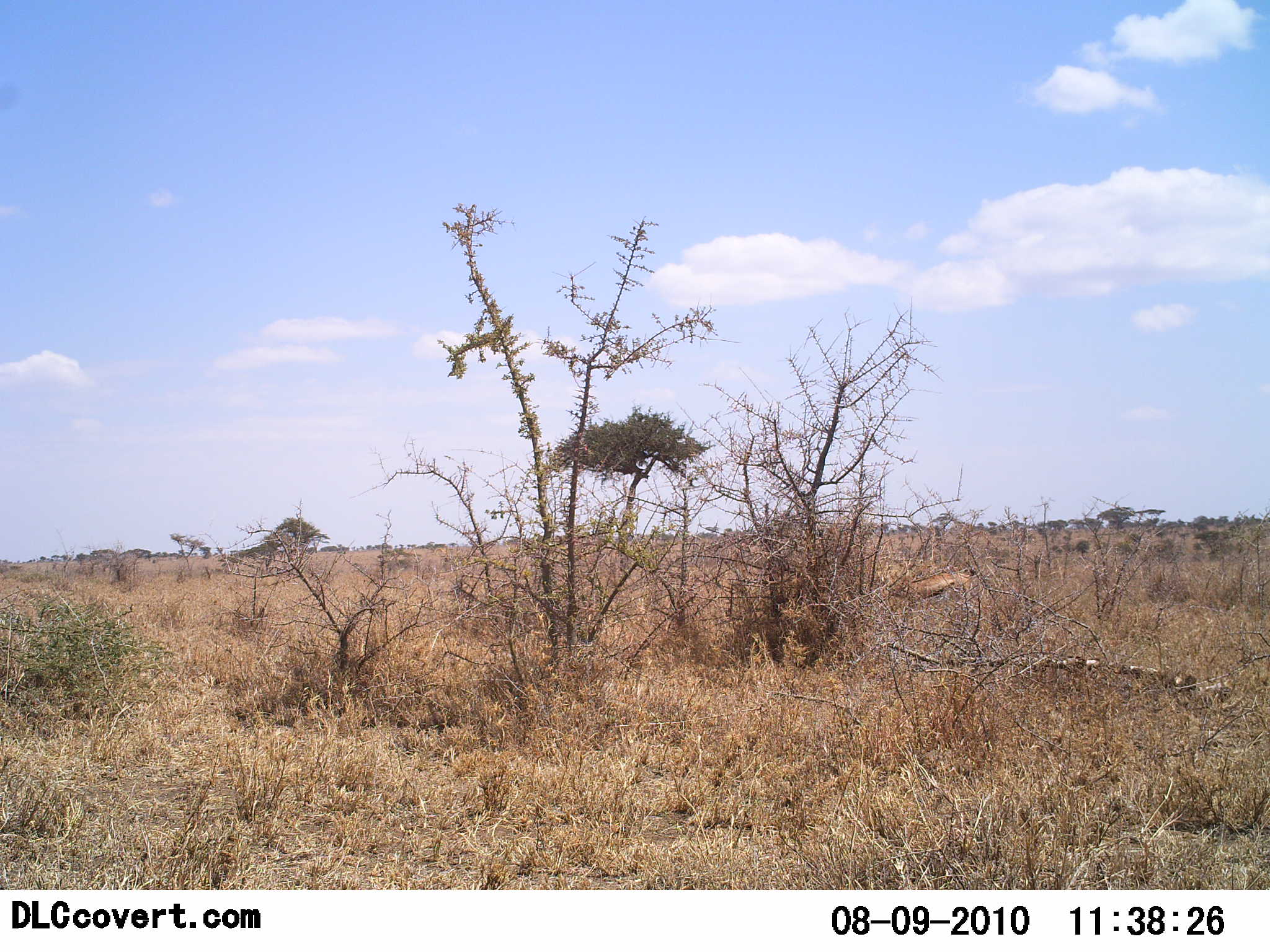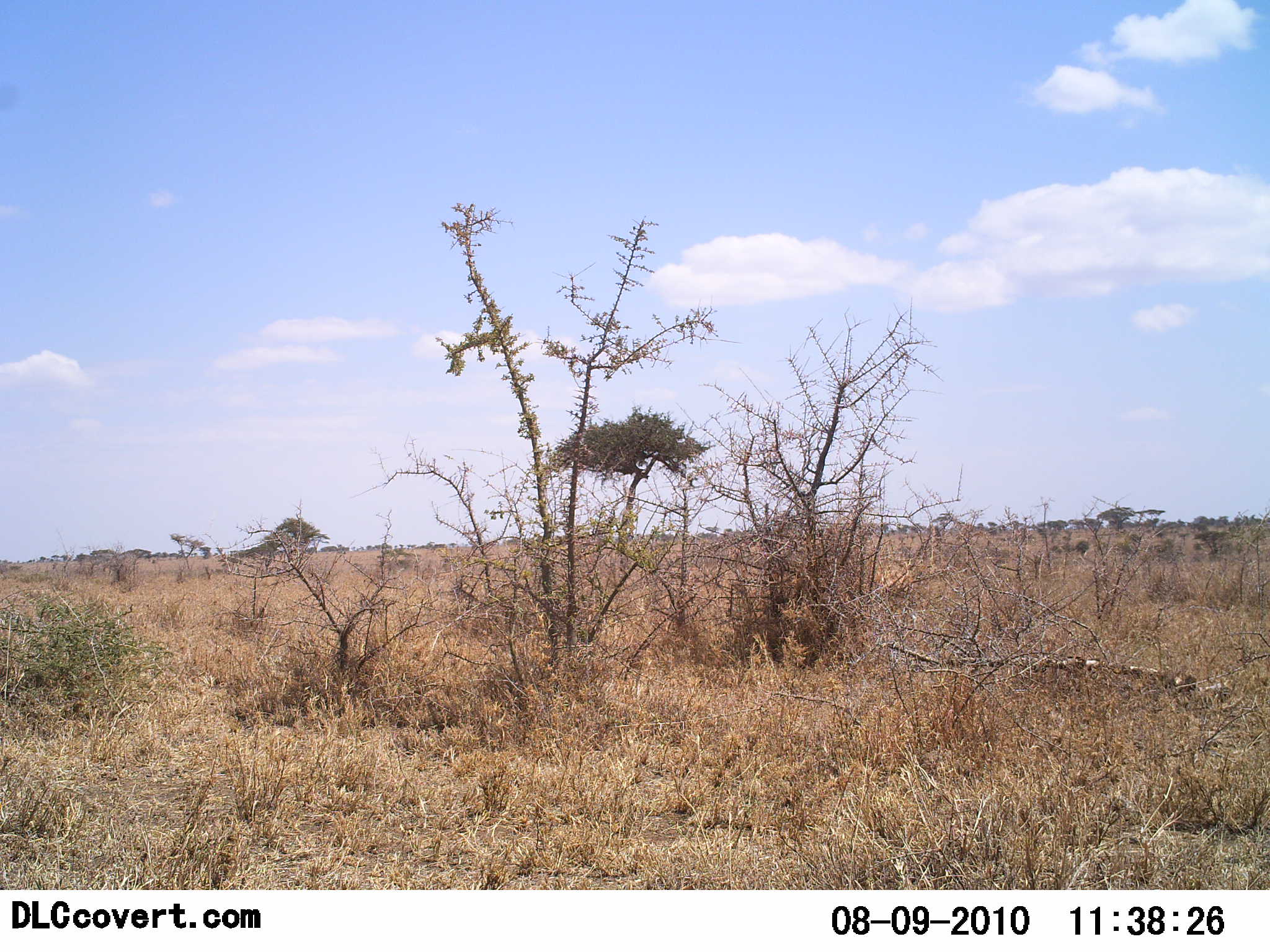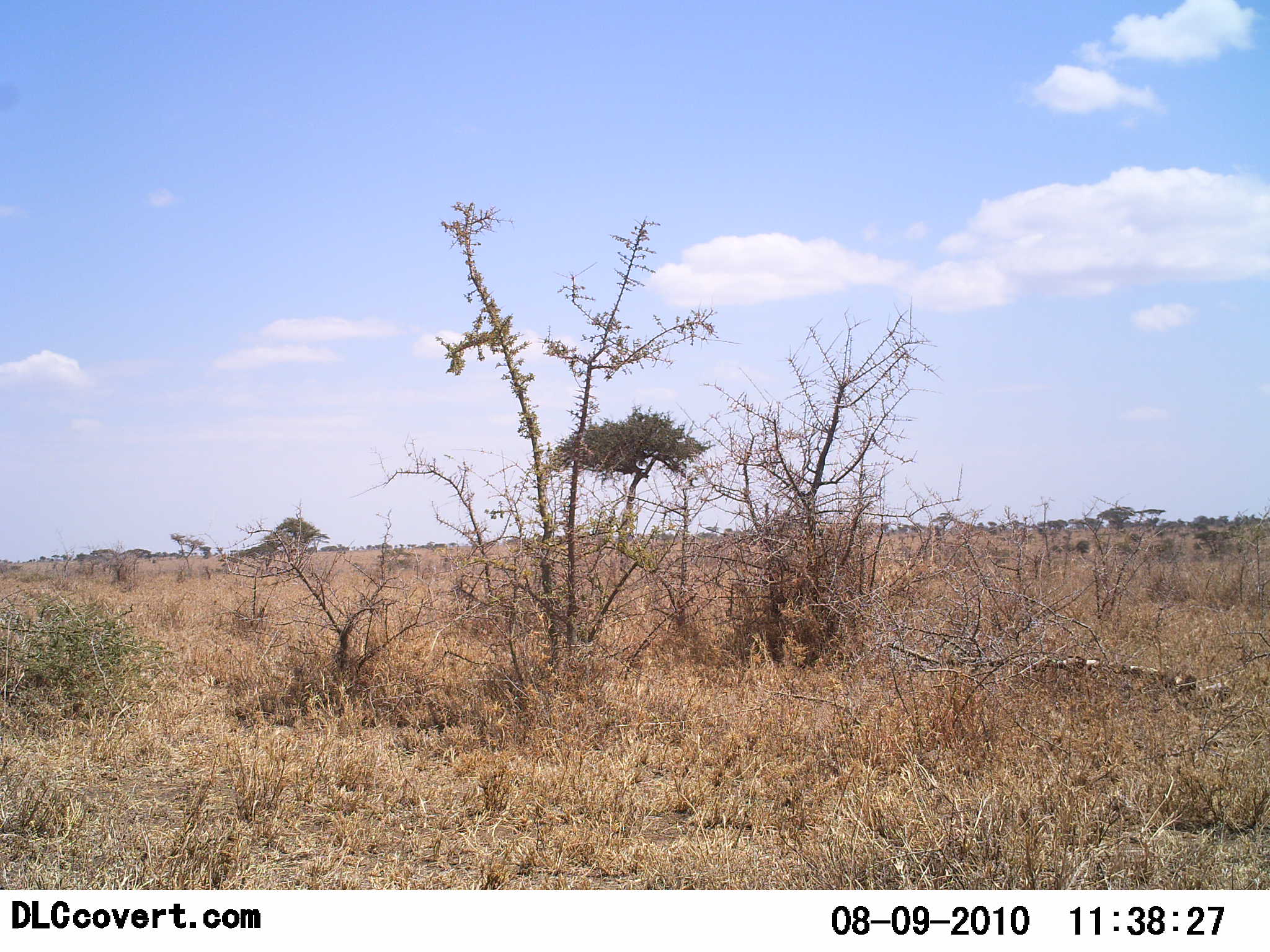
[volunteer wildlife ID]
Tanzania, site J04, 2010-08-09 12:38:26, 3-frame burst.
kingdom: Animalia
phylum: Chordata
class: Mammalia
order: Artiodactyla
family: Bovidae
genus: Eudorcas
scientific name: Eudorcas thomsonii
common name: thomson's gazelle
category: gazellethomsons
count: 1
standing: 6%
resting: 0%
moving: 100%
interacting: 0%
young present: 0%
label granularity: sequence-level